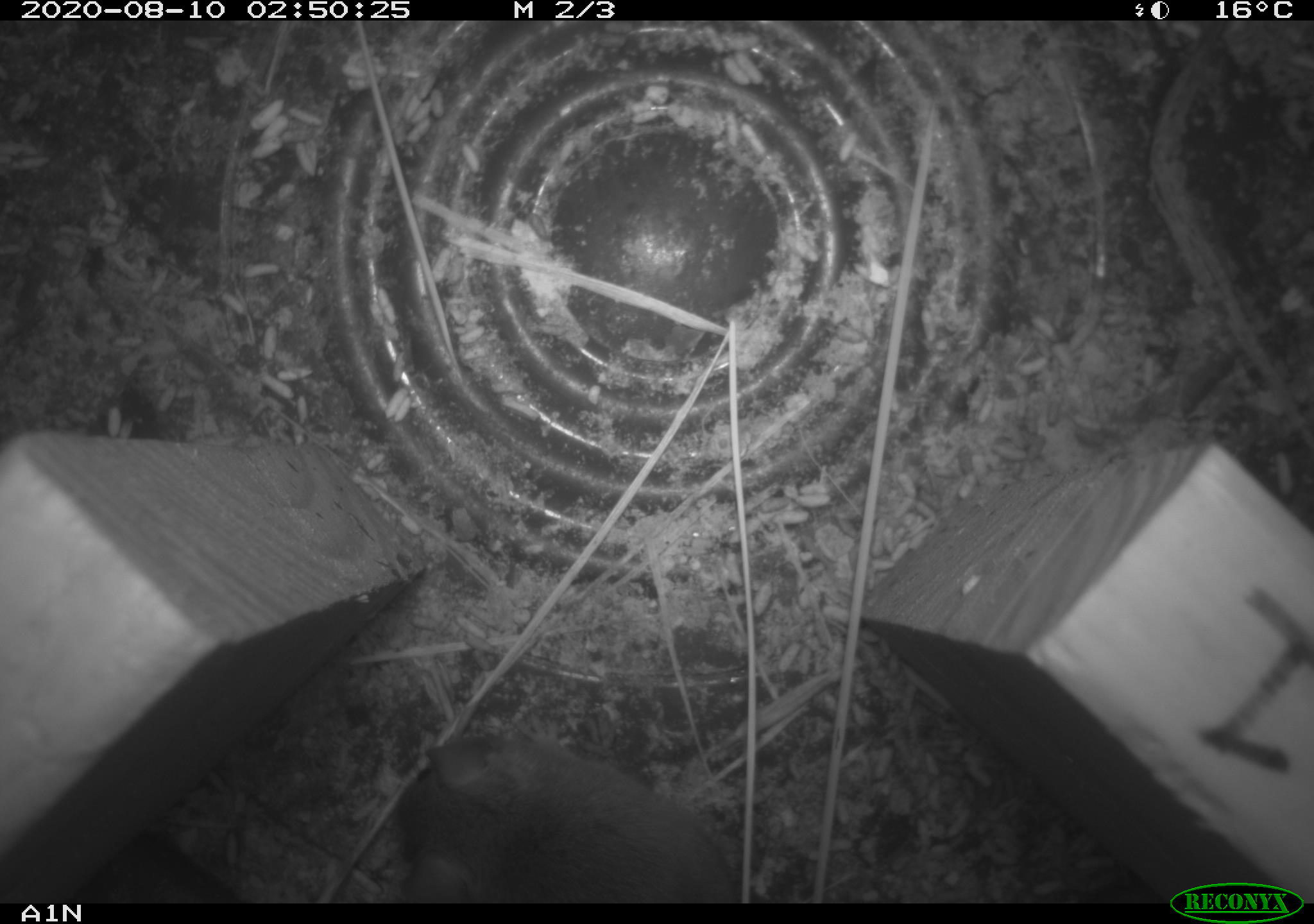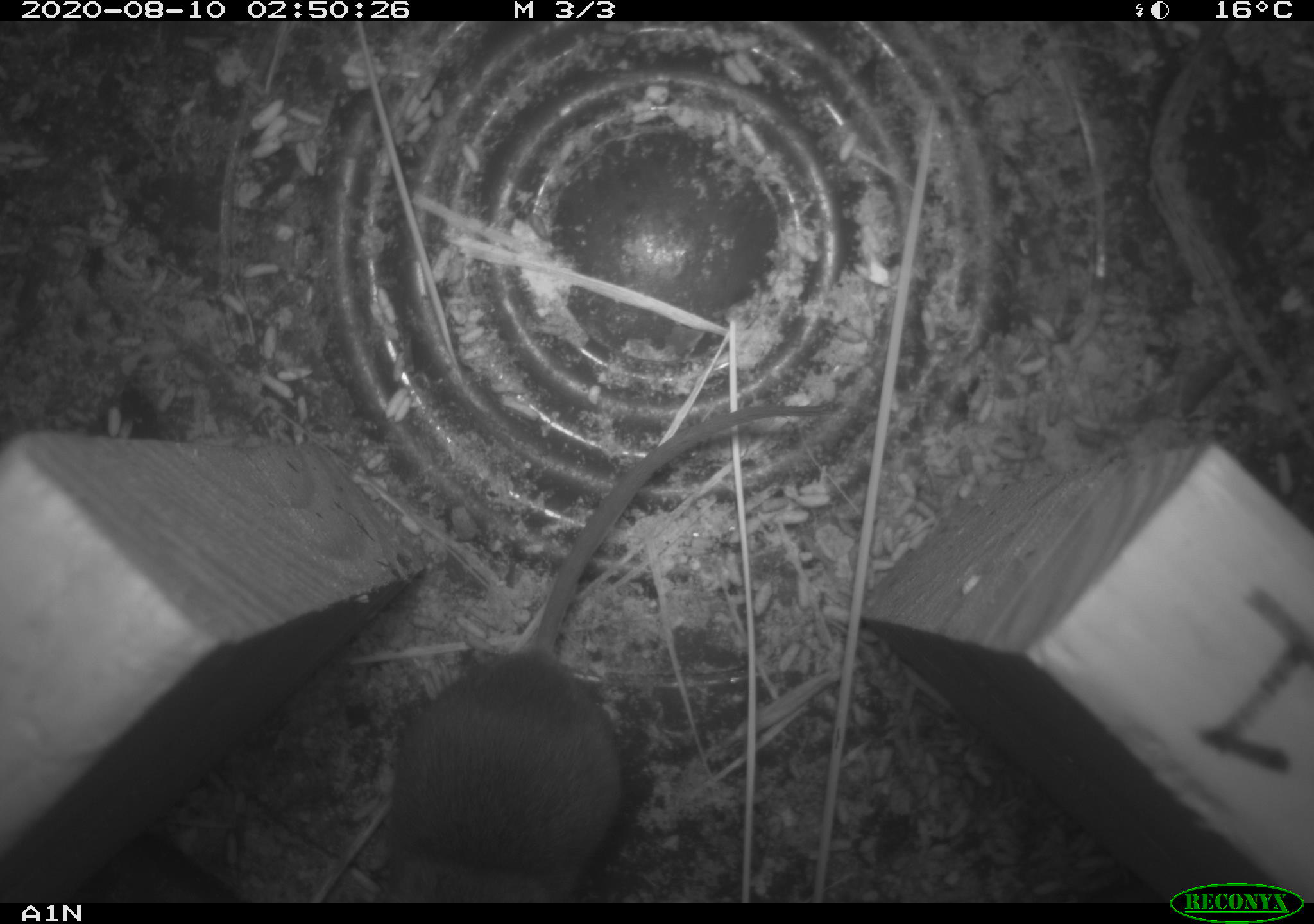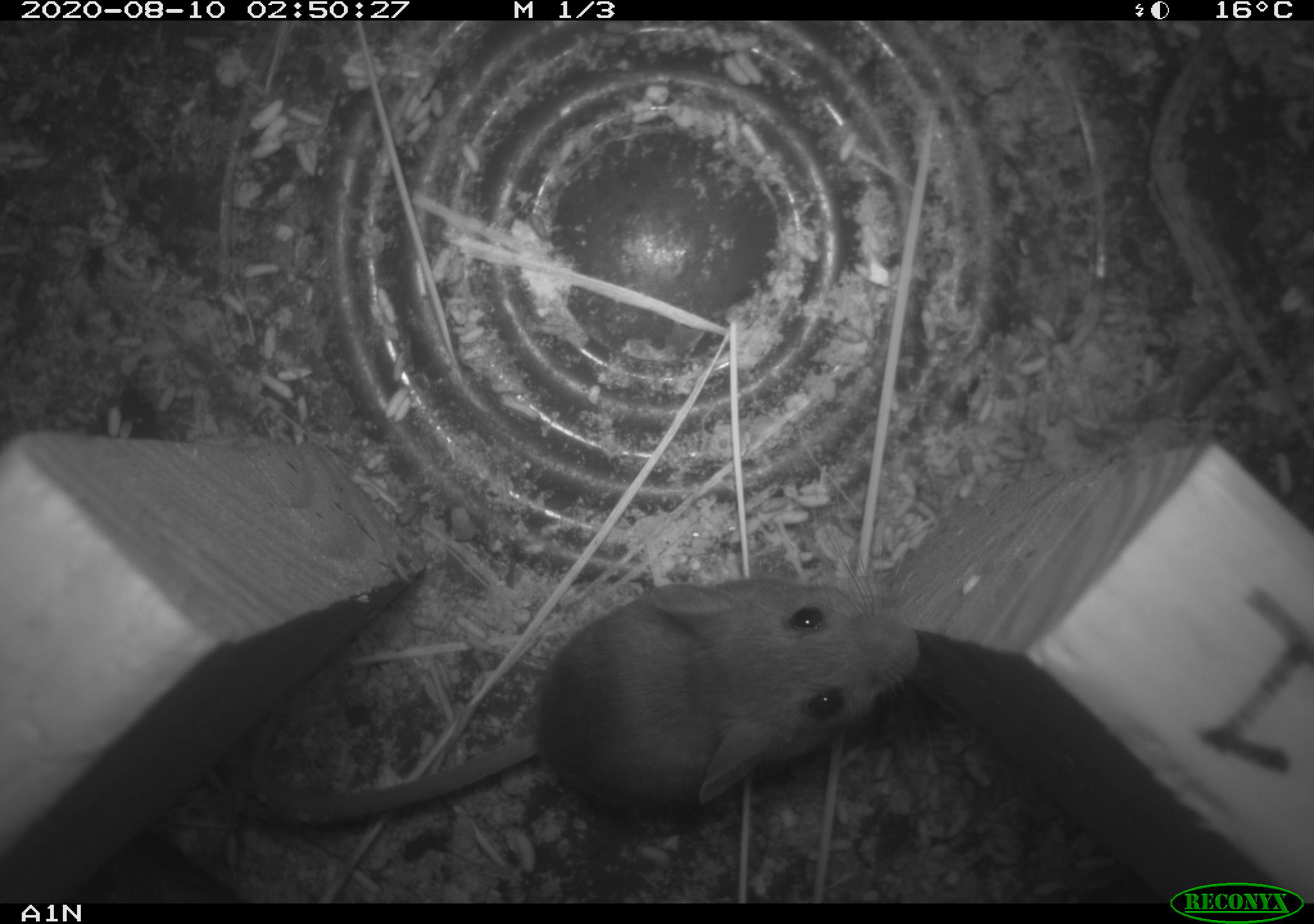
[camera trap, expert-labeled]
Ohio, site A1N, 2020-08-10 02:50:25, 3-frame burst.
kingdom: Animalia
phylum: Chordata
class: Mammalia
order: Rodentia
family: Cricetidae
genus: Peromyscus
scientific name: Peromyscus leucopus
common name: white-footed mouse